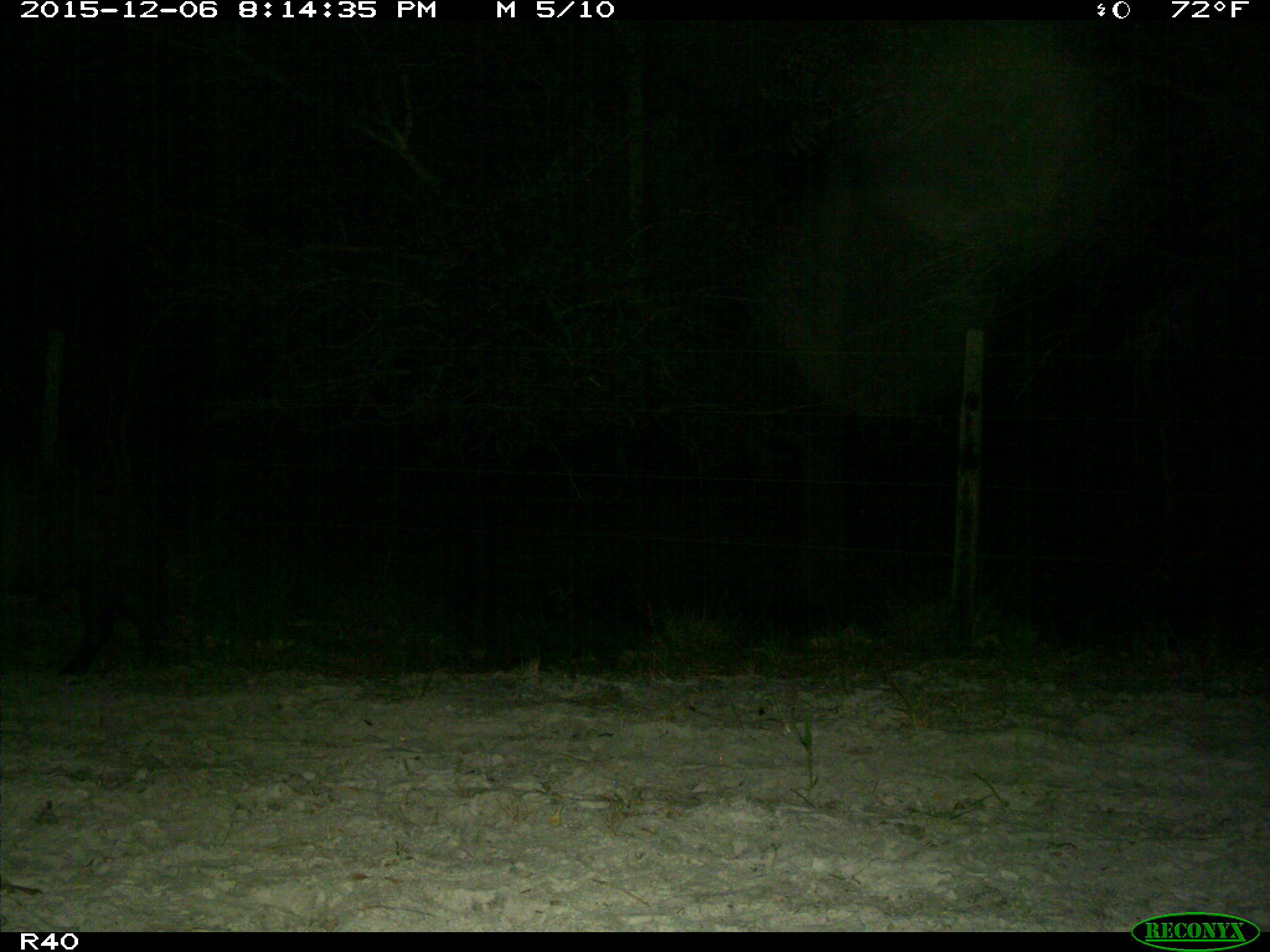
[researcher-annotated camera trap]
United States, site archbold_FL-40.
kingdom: Animalia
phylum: Chordata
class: Mammalia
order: Artiodactyla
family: Suidae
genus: Sus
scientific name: Sus scrofa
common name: wild boar